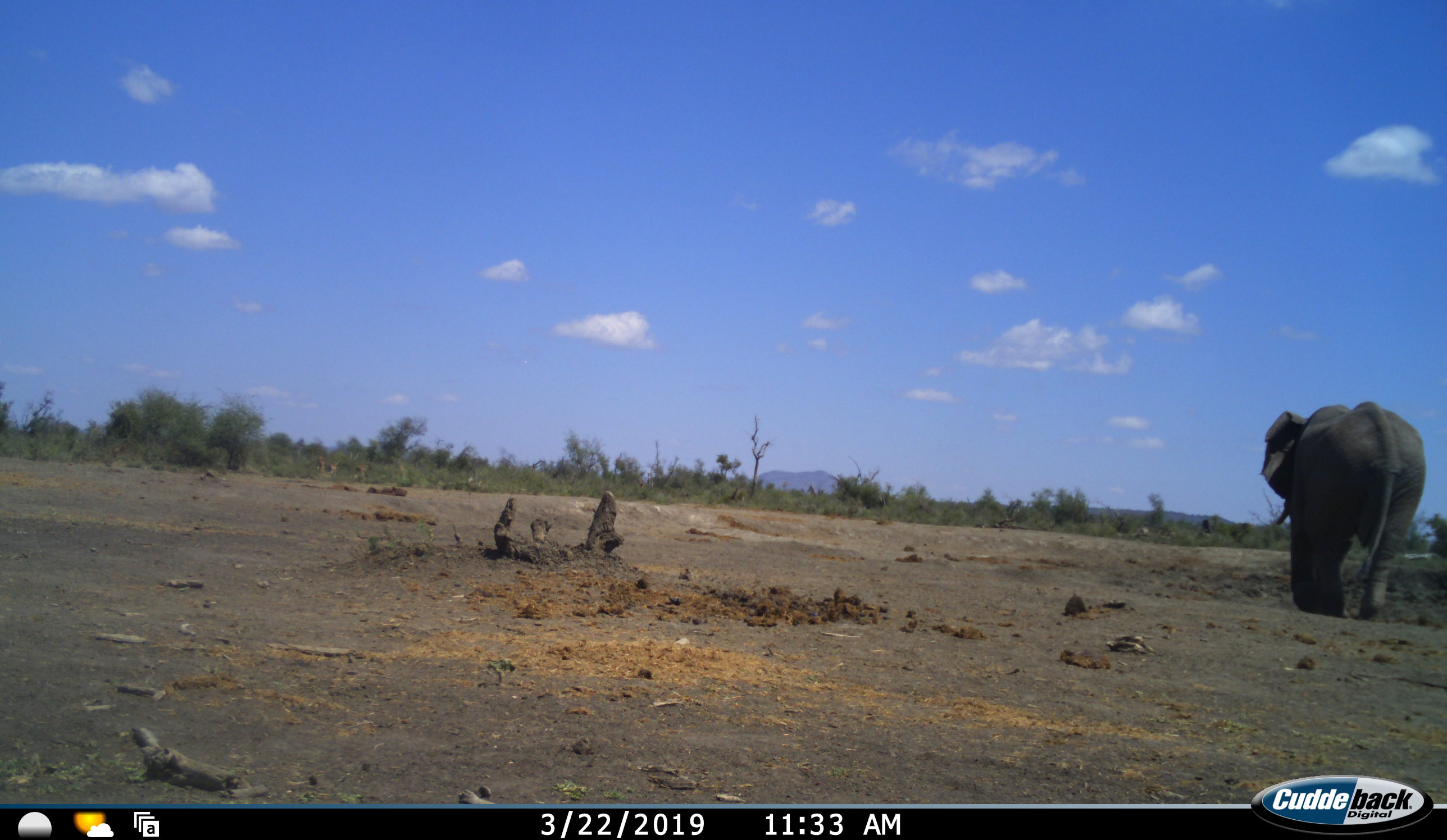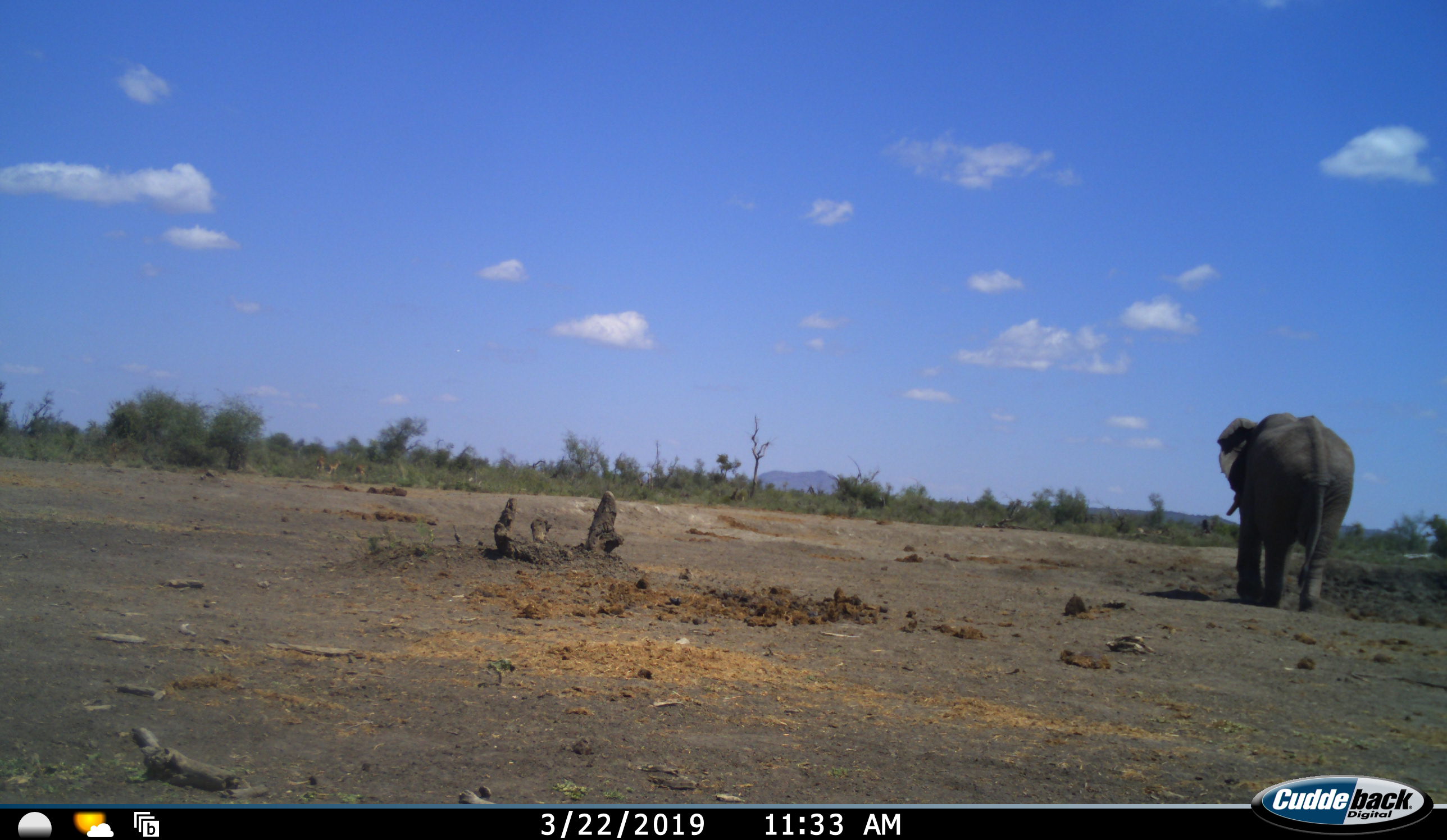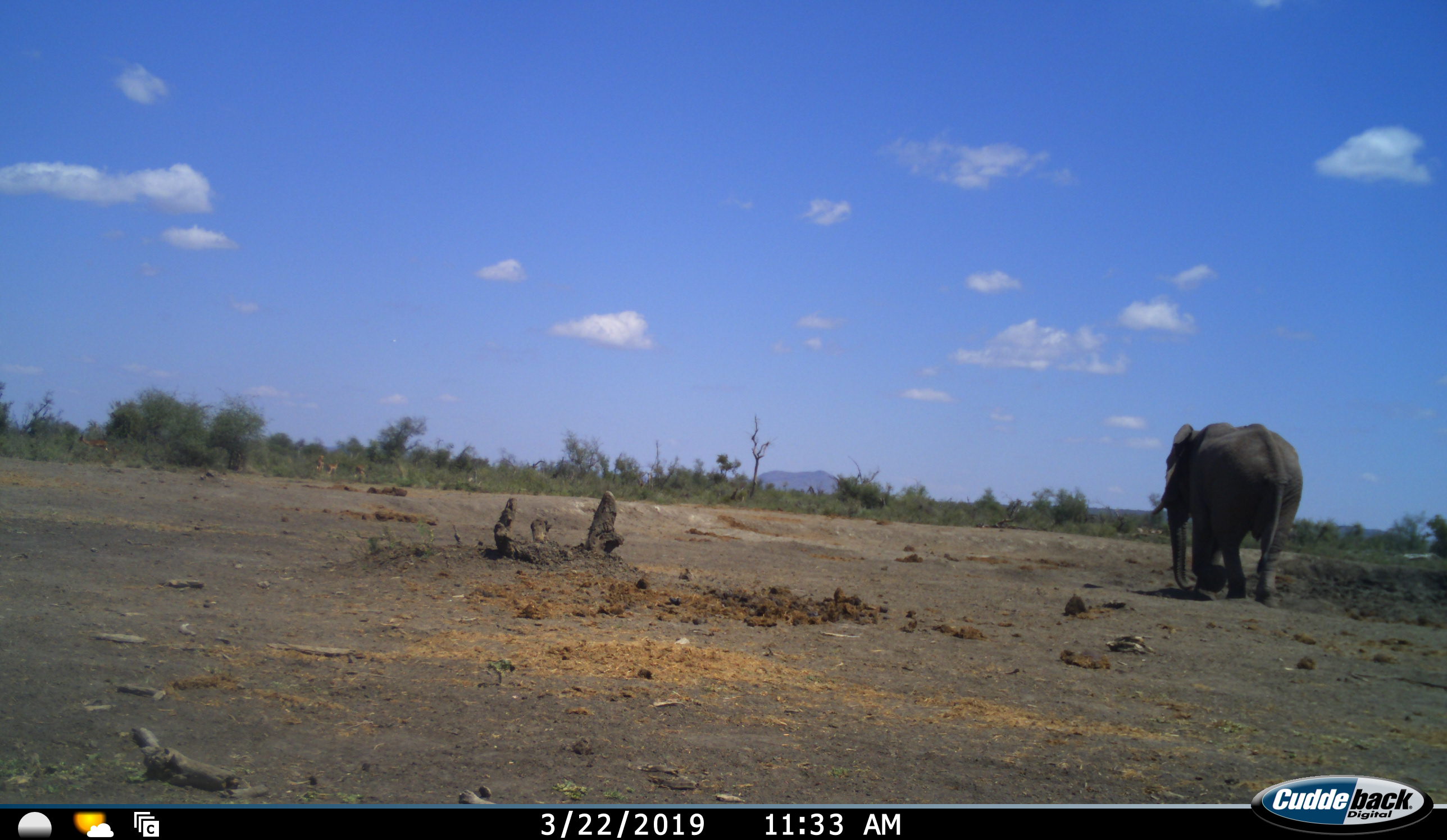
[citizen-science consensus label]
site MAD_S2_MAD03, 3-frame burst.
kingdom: Animalia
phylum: Chordata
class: Mammalia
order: Proboscidea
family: Elephantidae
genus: Loxodonta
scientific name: Loxodonta africana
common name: african bush elephant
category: elephant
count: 1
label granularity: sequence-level